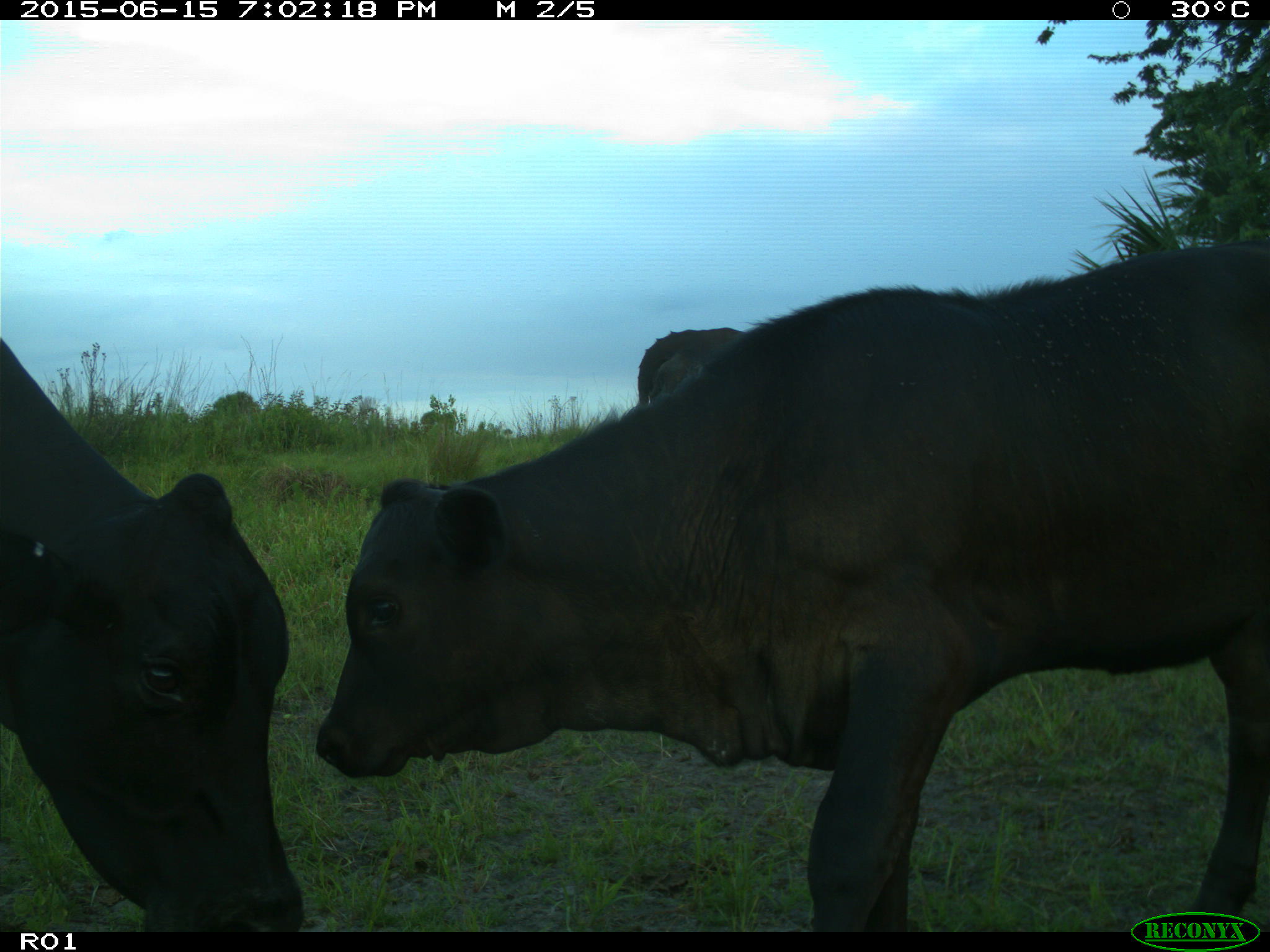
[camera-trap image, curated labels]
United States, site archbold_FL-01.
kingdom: Animalia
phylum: Chordata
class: Mammalia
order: Artiodactyla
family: Bovidae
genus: Bos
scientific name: Bos taurus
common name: domestic cow